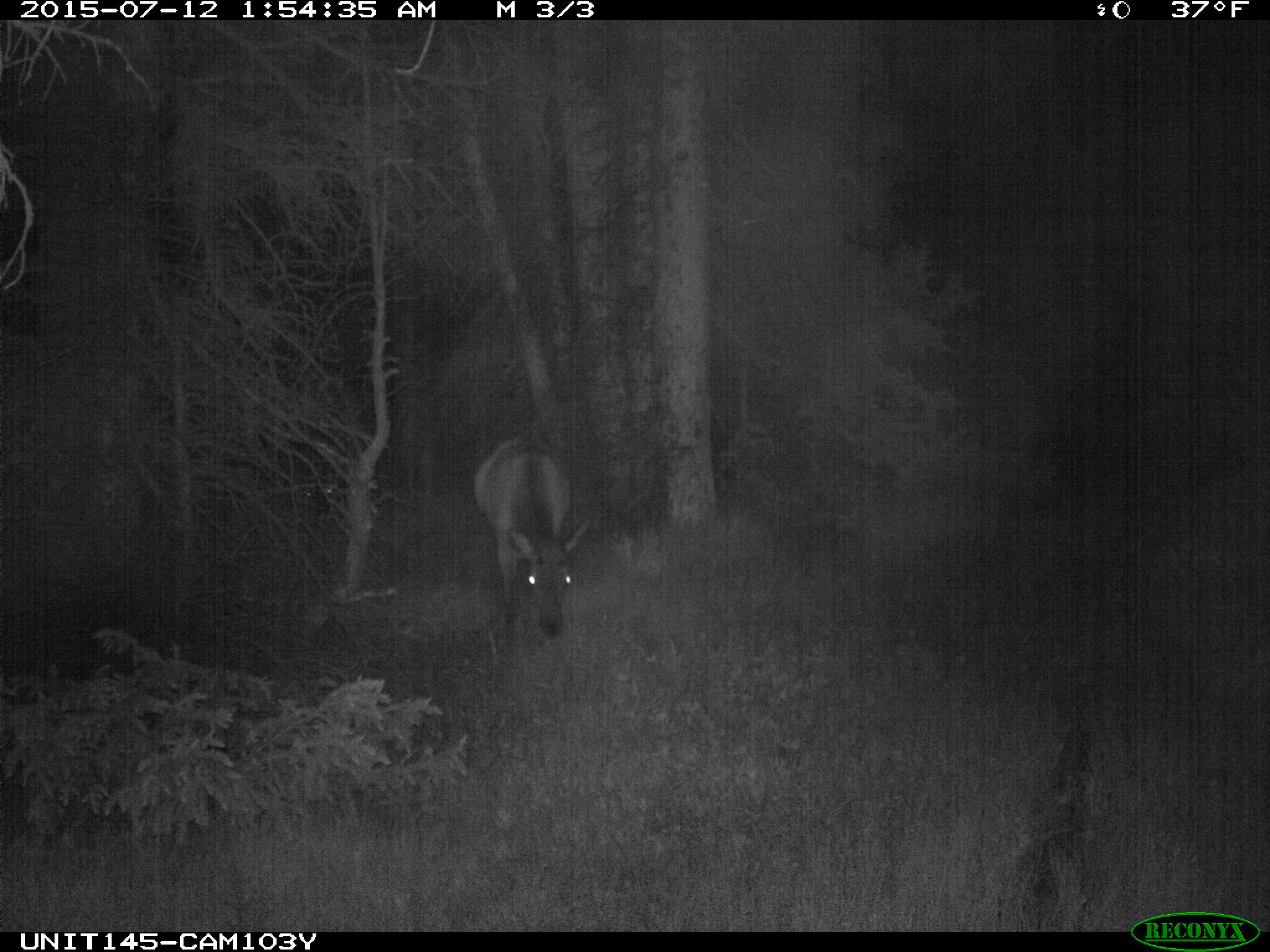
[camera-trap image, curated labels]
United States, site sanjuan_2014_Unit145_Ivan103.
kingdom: Animalia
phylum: Chordata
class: Mammalia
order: Artiodactyla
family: Cervidae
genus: Cervus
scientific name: Cervus elaphus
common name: red deer